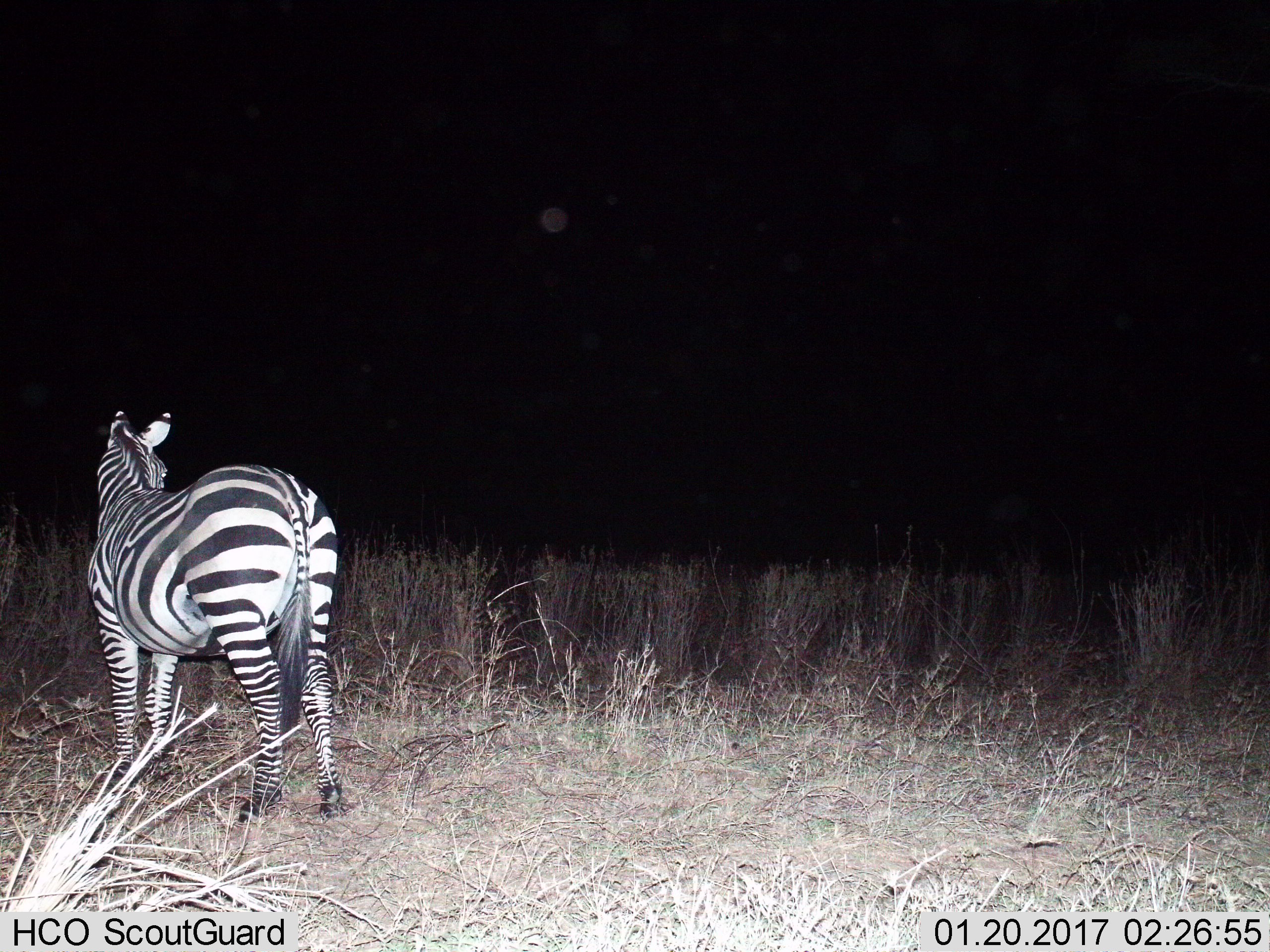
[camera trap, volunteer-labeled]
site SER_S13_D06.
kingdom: Animalia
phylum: Chordata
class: Mammalia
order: Perissodactyla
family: Equidae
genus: Equus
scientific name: Equus quagga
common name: plains zebra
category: zebraplains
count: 1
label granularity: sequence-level